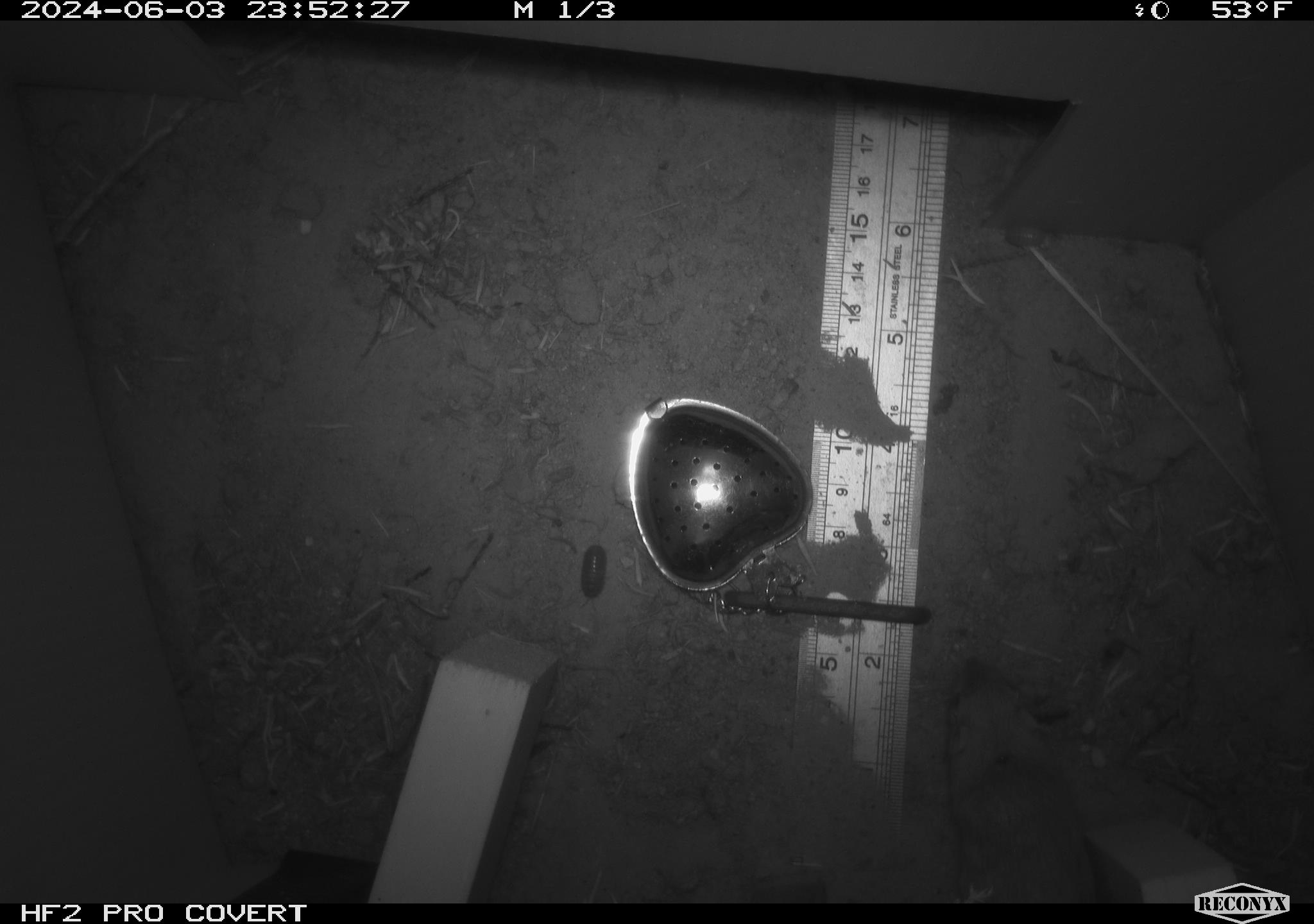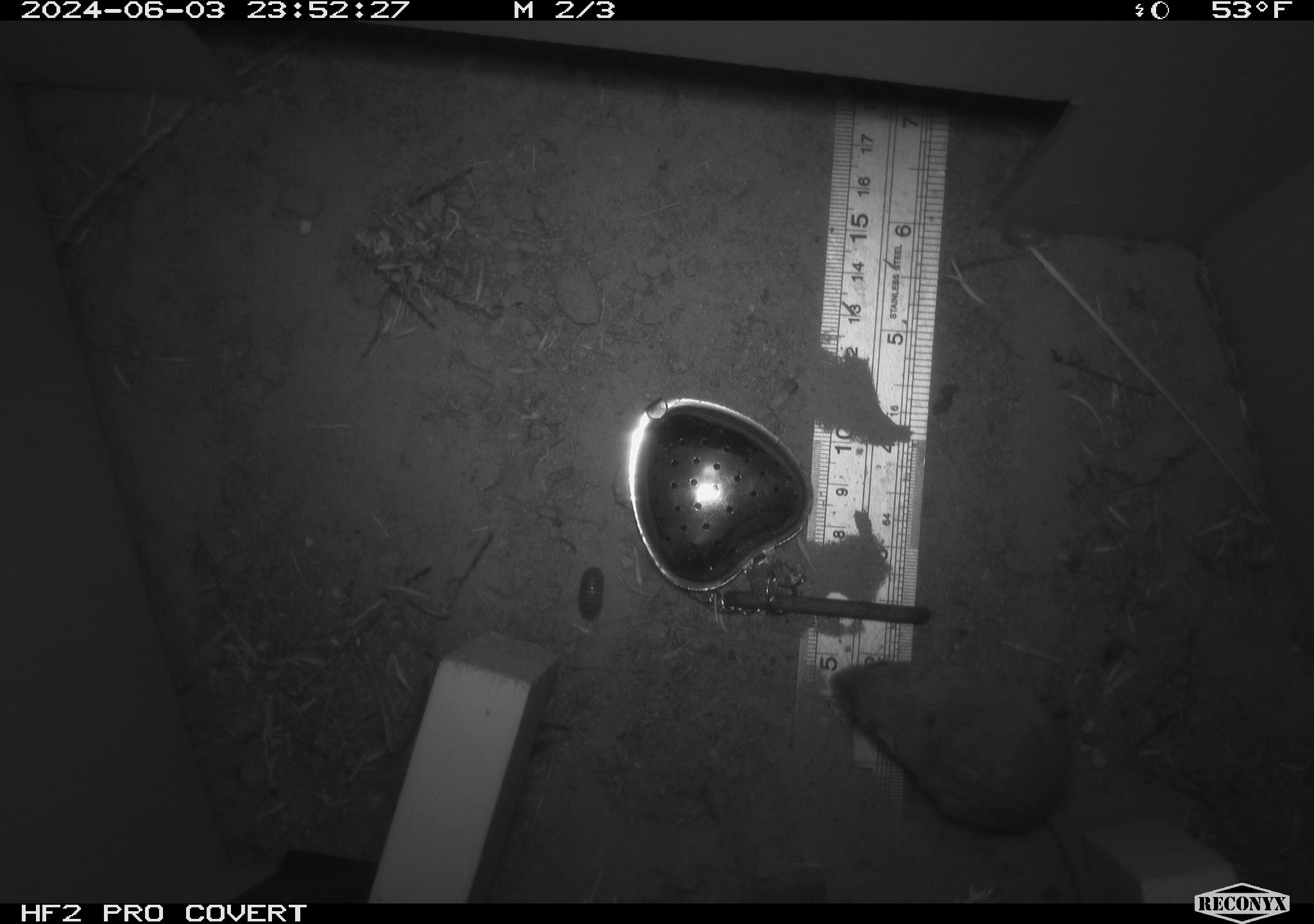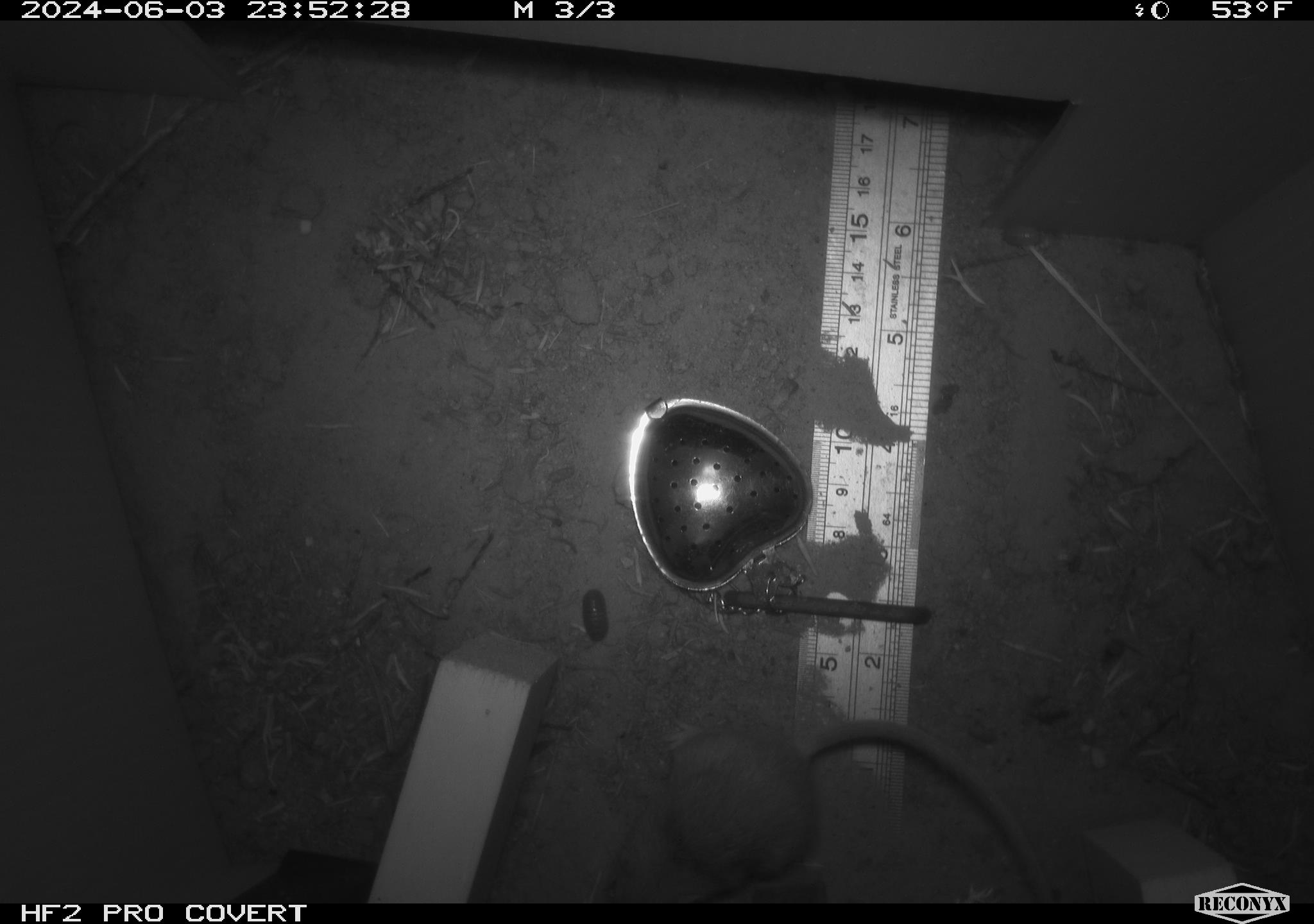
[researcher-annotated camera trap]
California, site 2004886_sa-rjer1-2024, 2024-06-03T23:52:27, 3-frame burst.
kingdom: Animalia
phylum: Chordata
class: Mammalia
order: Rodentia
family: Heteromyidae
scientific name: Heteromyidae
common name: kangaroo rats and pocket mice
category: heteromyidae family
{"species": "heteromyidae family (kangaroo rats and pocket mice) (Heteromyidae)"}